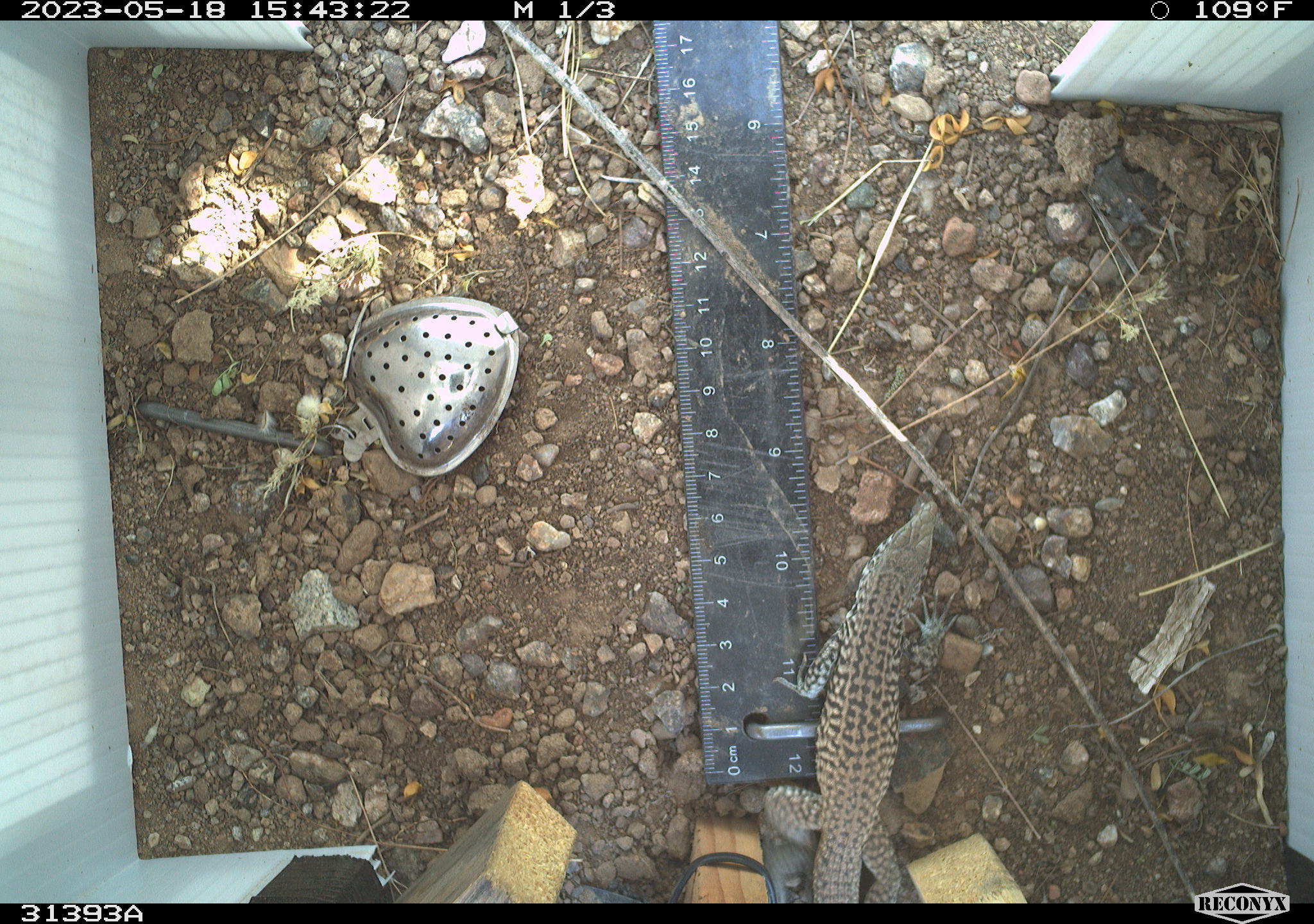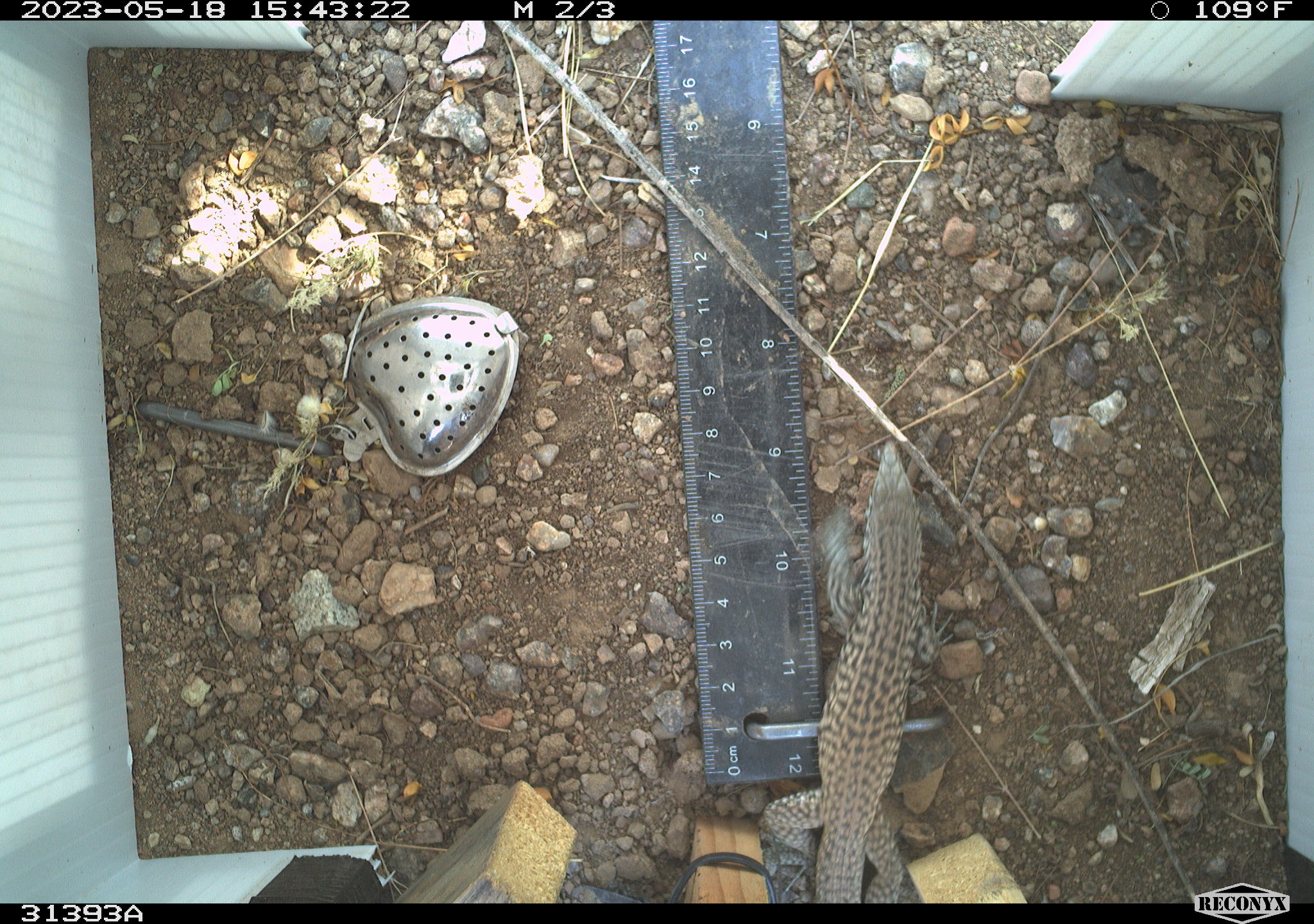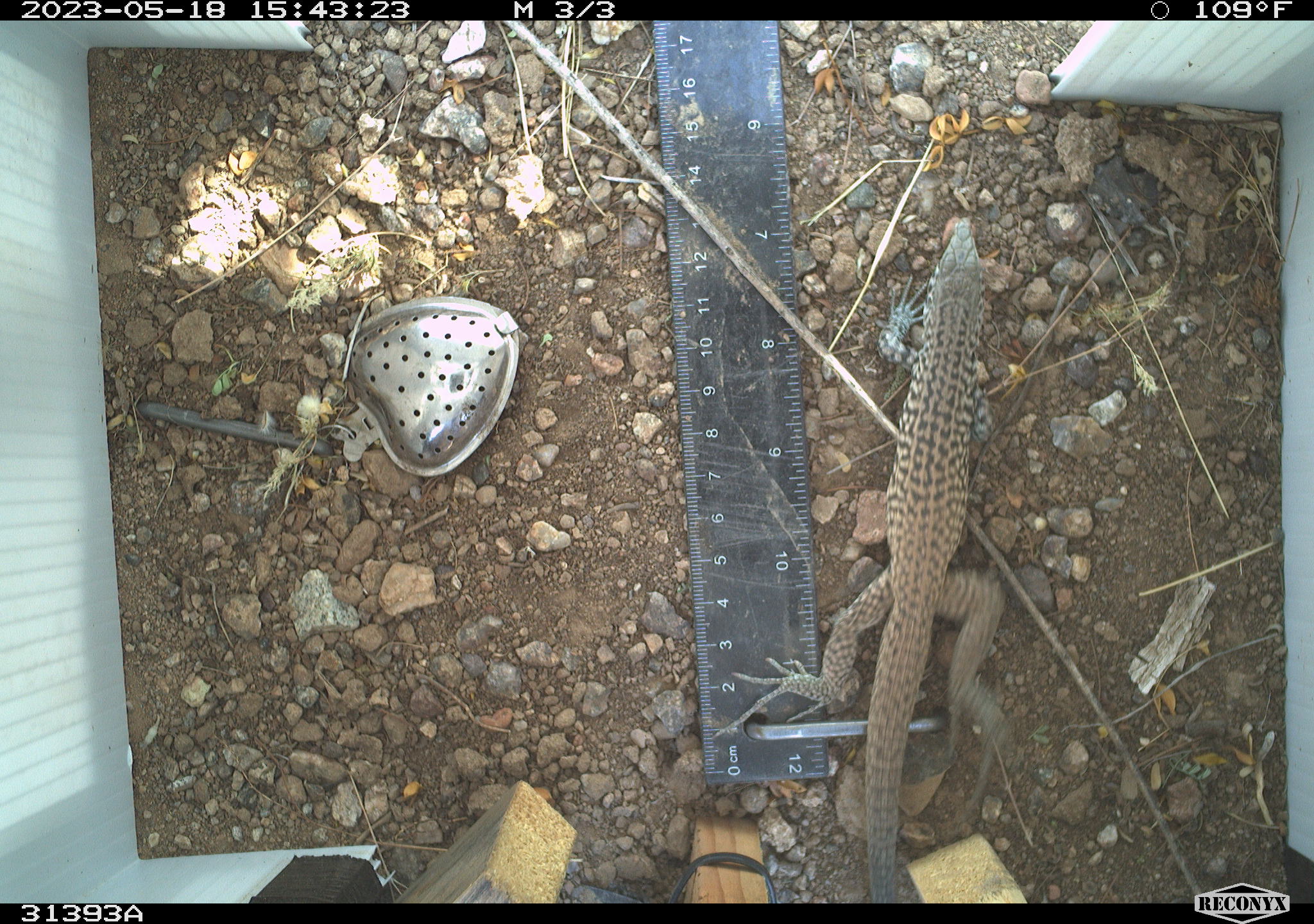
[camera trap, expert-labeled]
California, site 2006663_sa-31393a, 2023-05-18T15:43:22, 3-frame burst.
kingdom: Animalia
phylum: Chordata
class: Reptilia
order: Squamata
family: Teiidae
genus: Aspidoscelis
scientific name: Aspidoscelis tigris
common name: western whiptail